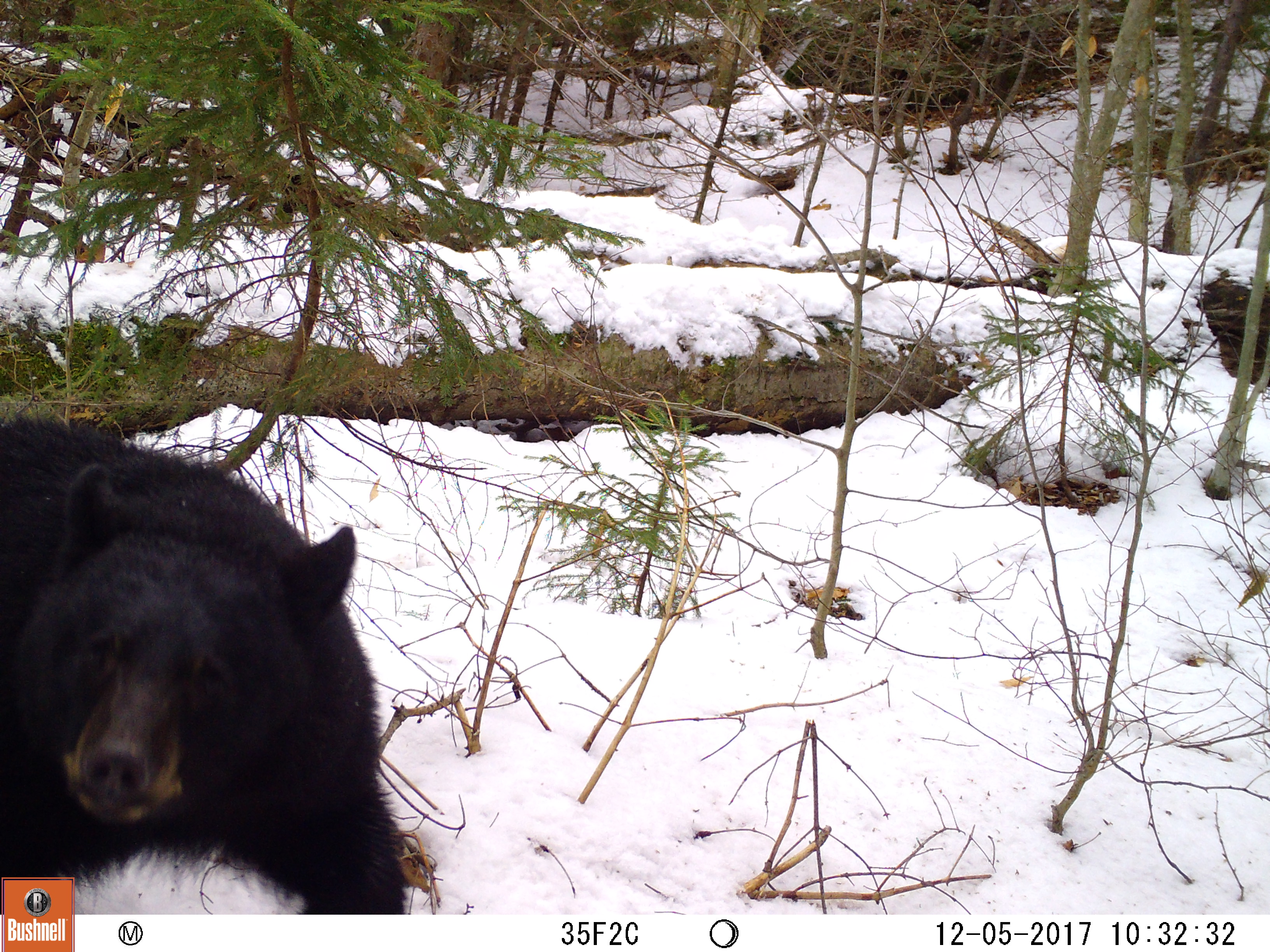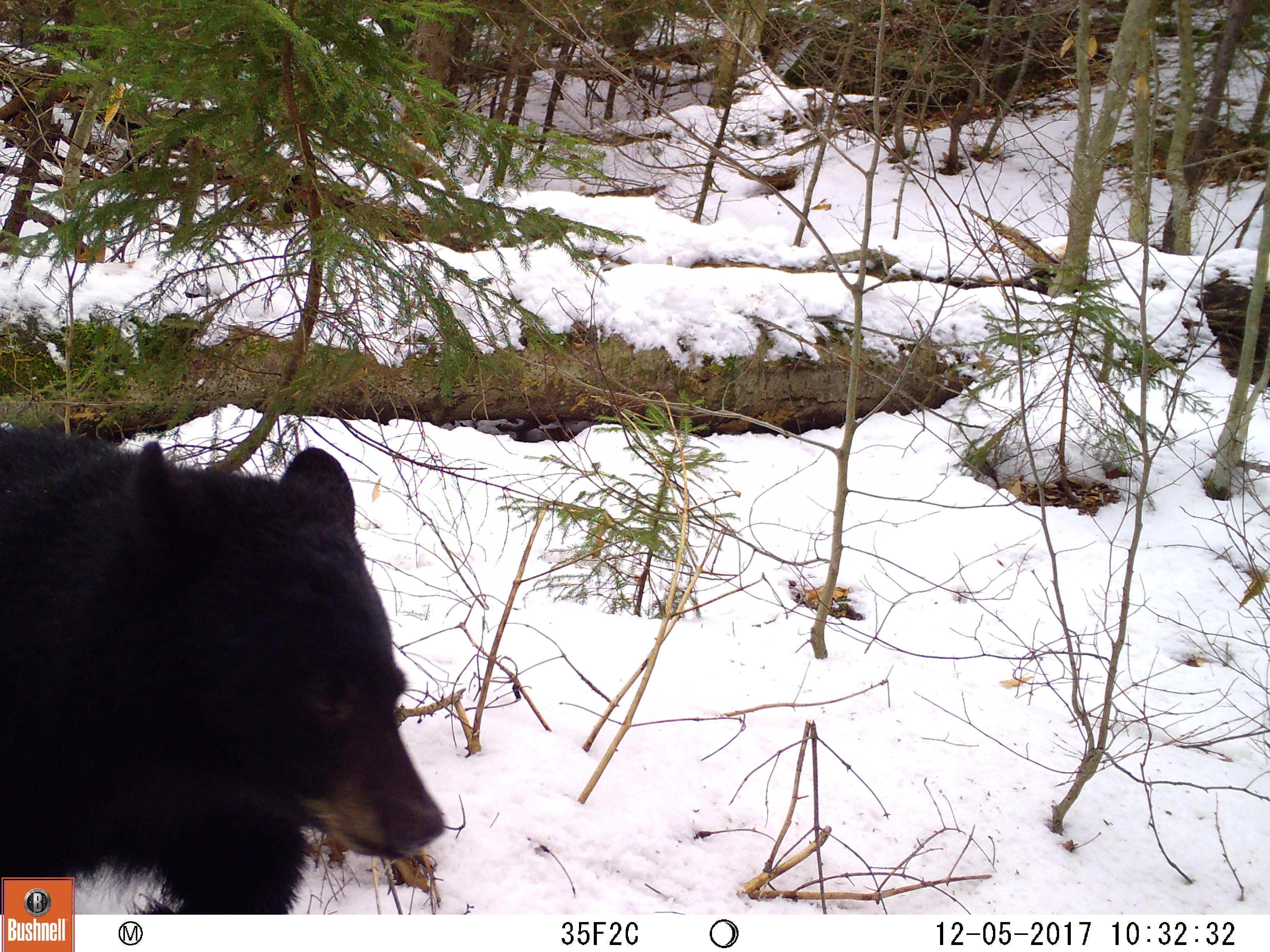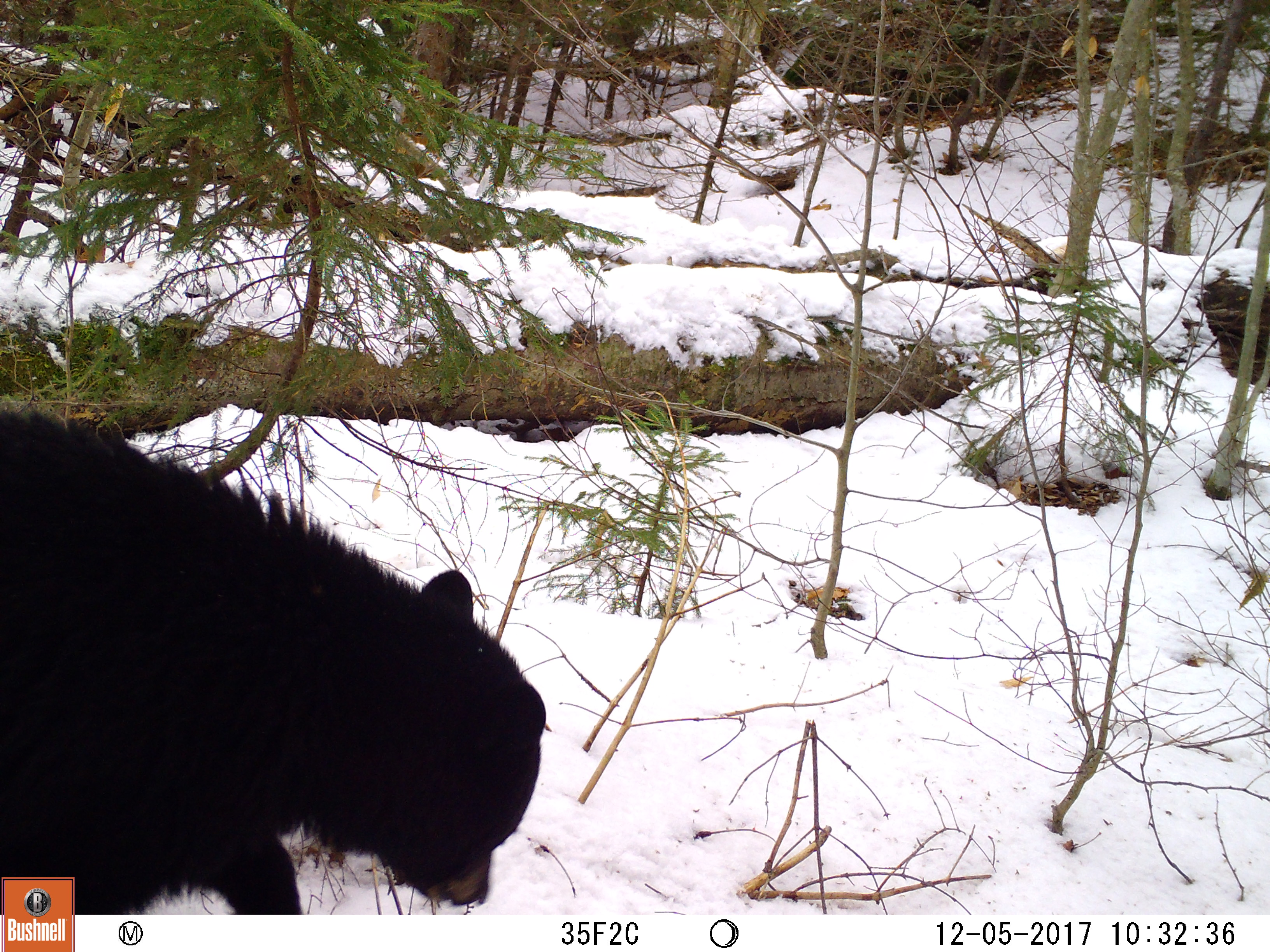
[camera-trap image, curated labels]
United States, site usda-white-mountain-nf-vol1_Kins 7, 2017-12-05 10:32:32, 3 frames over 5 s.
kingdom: Animalia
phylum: Chordata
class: Mammalia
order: Carnivora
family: Ursidae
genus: Ursus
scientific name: Ursus americanus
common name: black bear